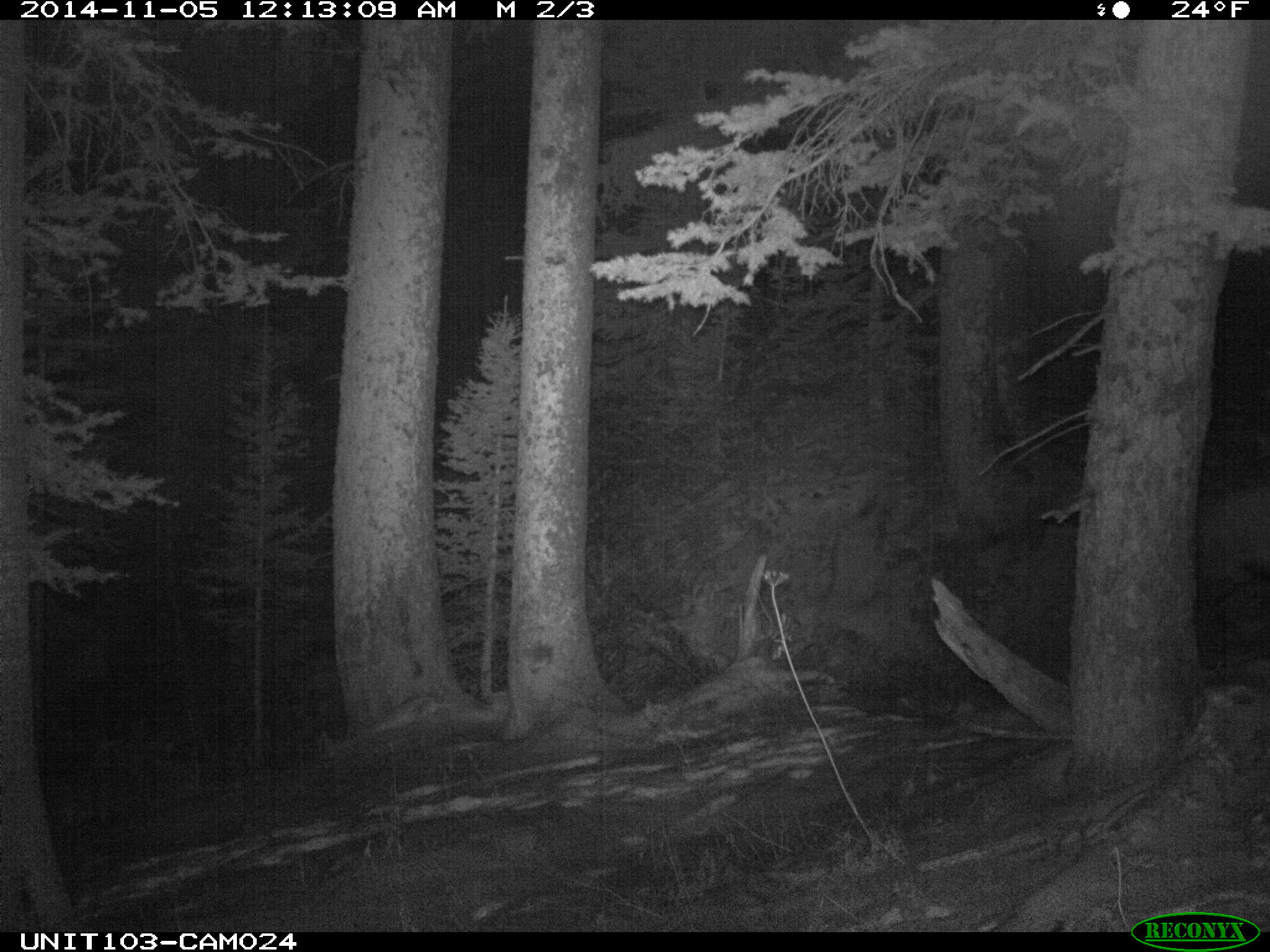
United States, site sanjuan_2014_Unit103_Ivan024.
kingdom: Animalia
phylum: Chordata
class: Mammalia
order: Artiodactyla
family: Cervidae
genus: Cervus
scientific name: Cervus elaphus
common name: red deer